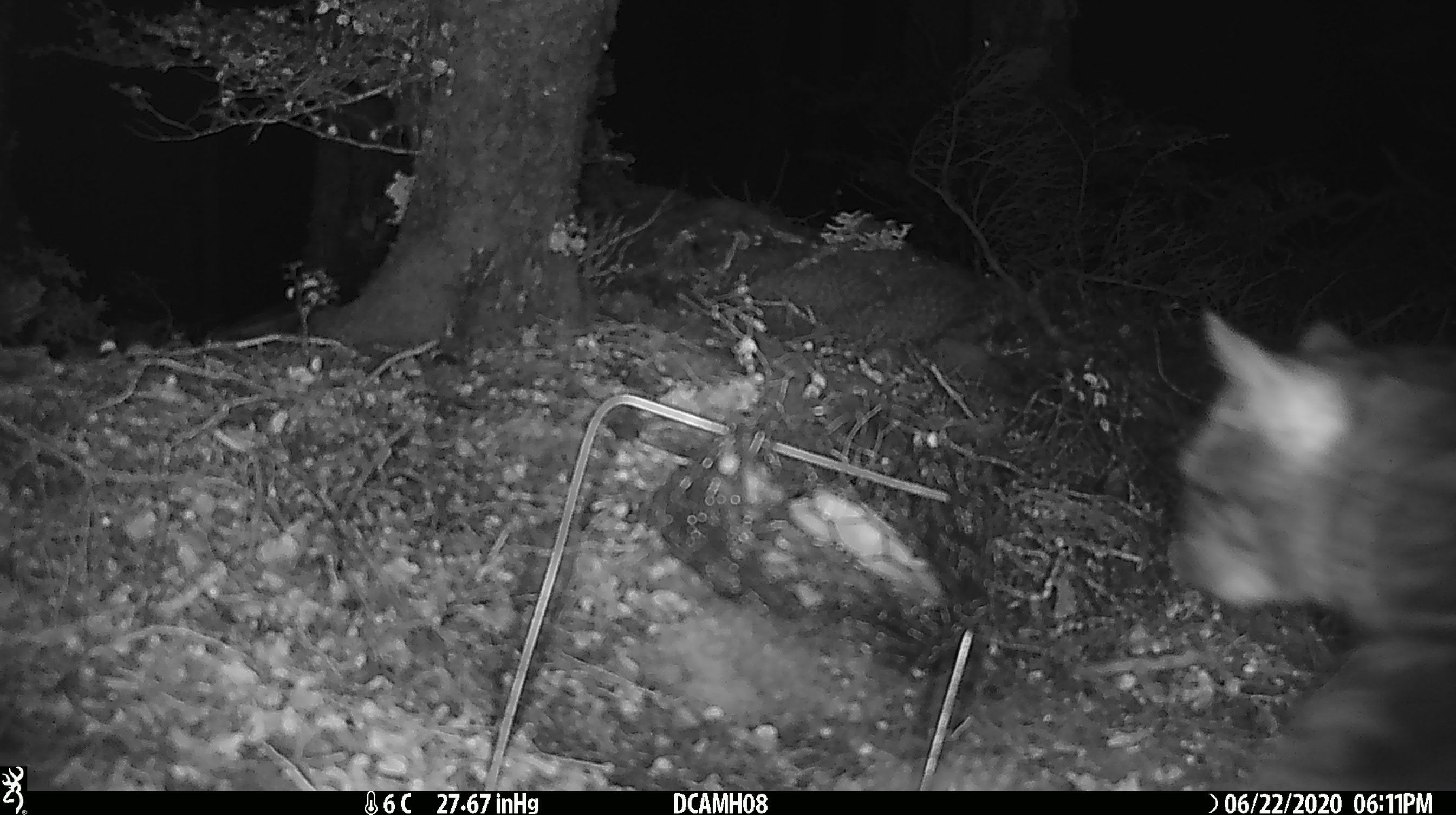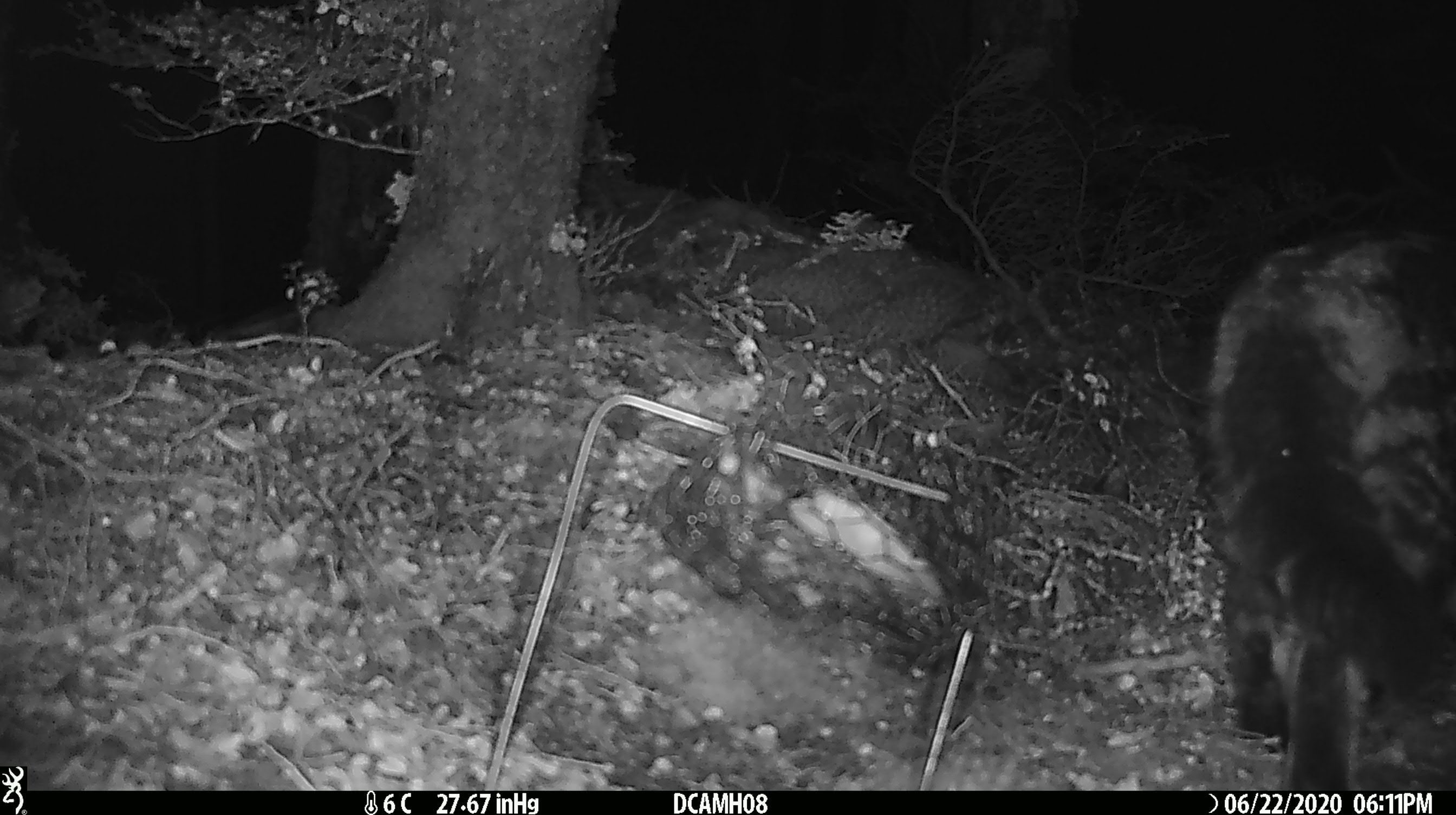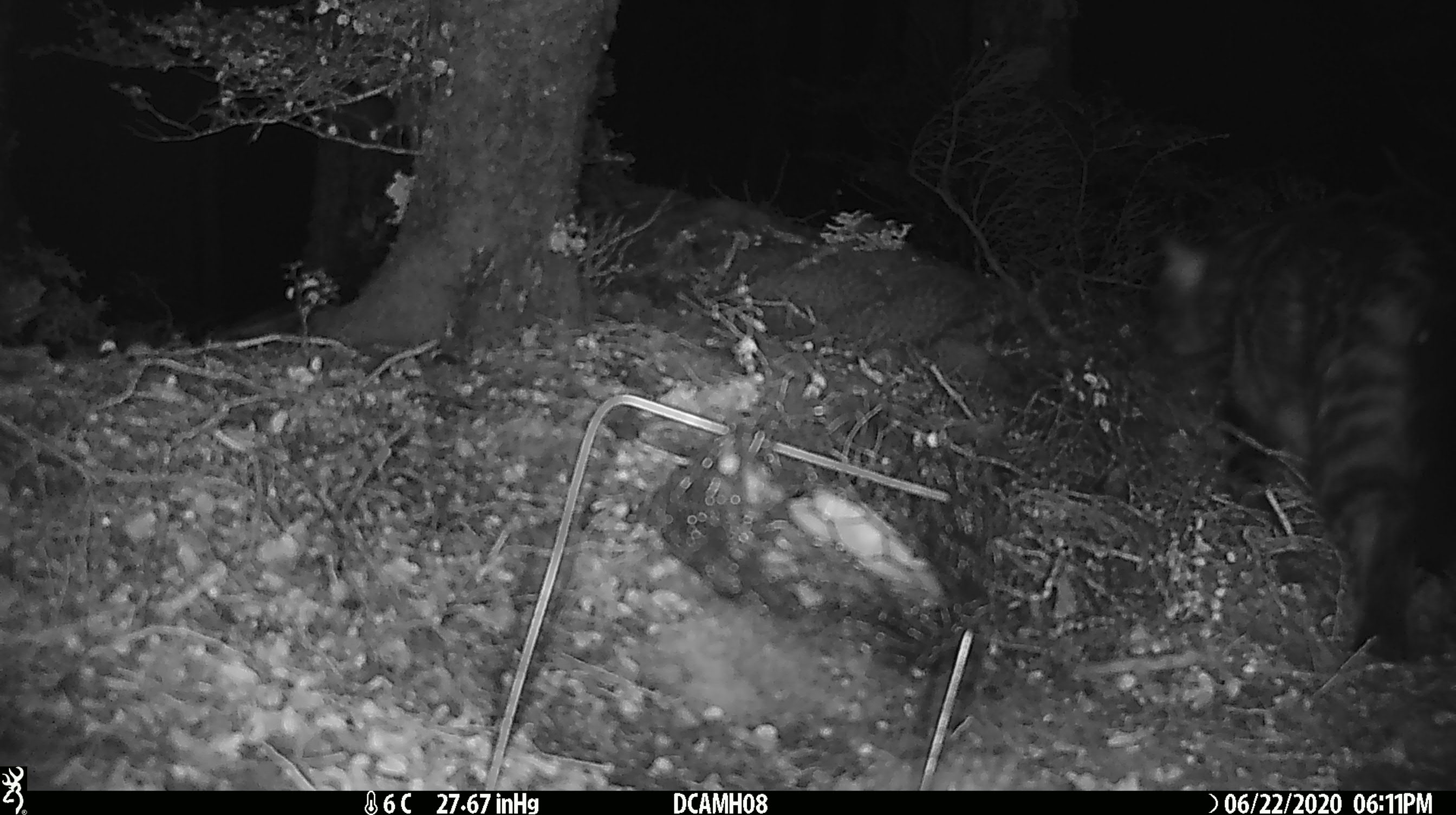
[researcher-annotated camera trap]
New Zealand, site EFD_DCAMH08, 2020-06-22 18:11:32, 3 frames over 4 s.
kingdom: Animalia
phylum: Chordata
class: Mammalia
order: Carnivora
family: Felidae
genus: Felis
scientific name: Felis catus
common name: domestic cat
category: cat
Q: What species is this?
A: Cat (domestic cat) (Felis catus).